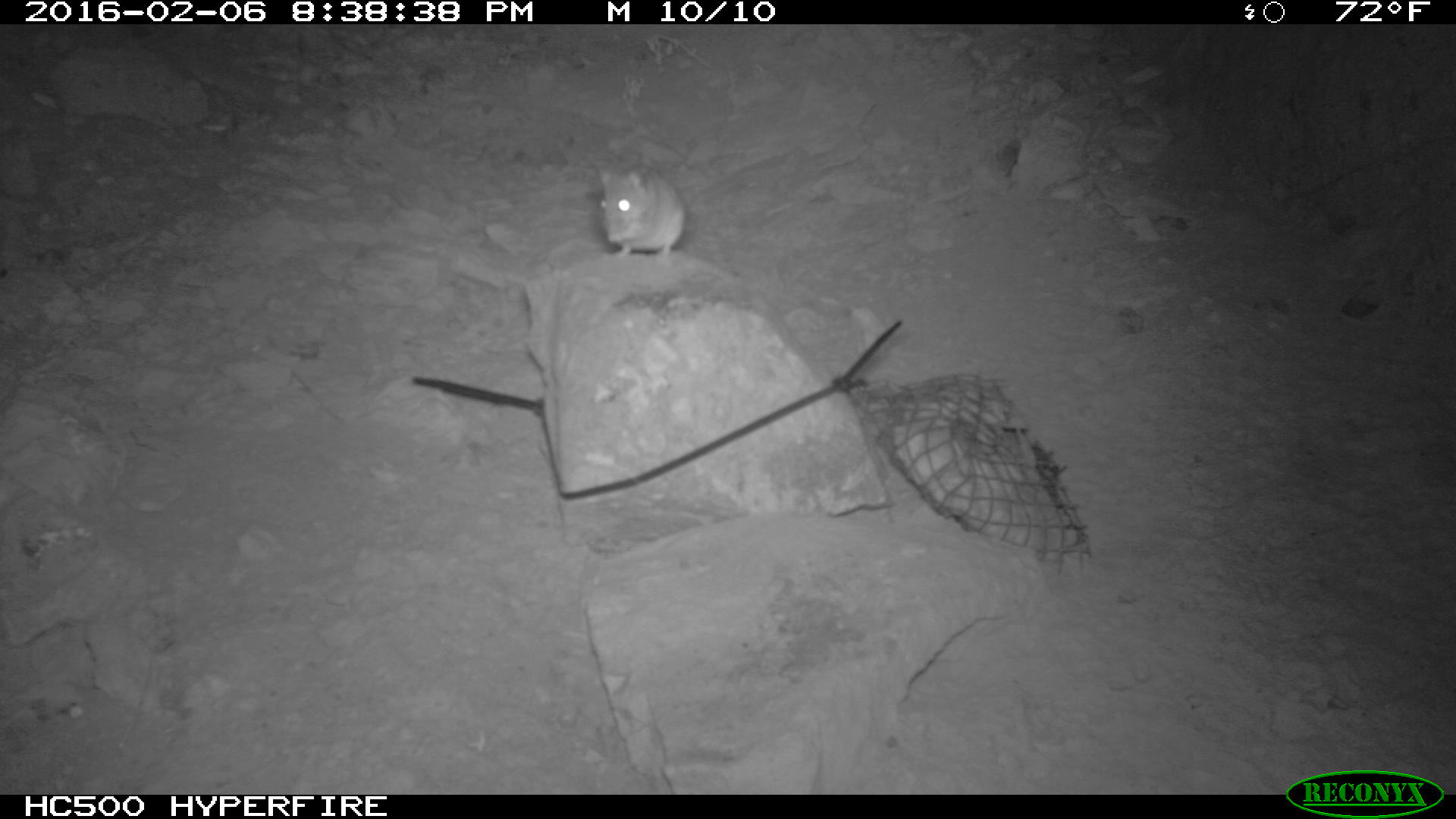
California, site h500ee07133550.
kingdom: Animalia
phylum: Chordata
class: Mammalia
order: Rodentia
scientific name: Rodentia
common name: rodent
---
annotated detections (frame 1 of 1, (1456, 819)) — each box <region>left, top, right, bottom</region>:
rodent: <region>592, 164, 687, 264</region>